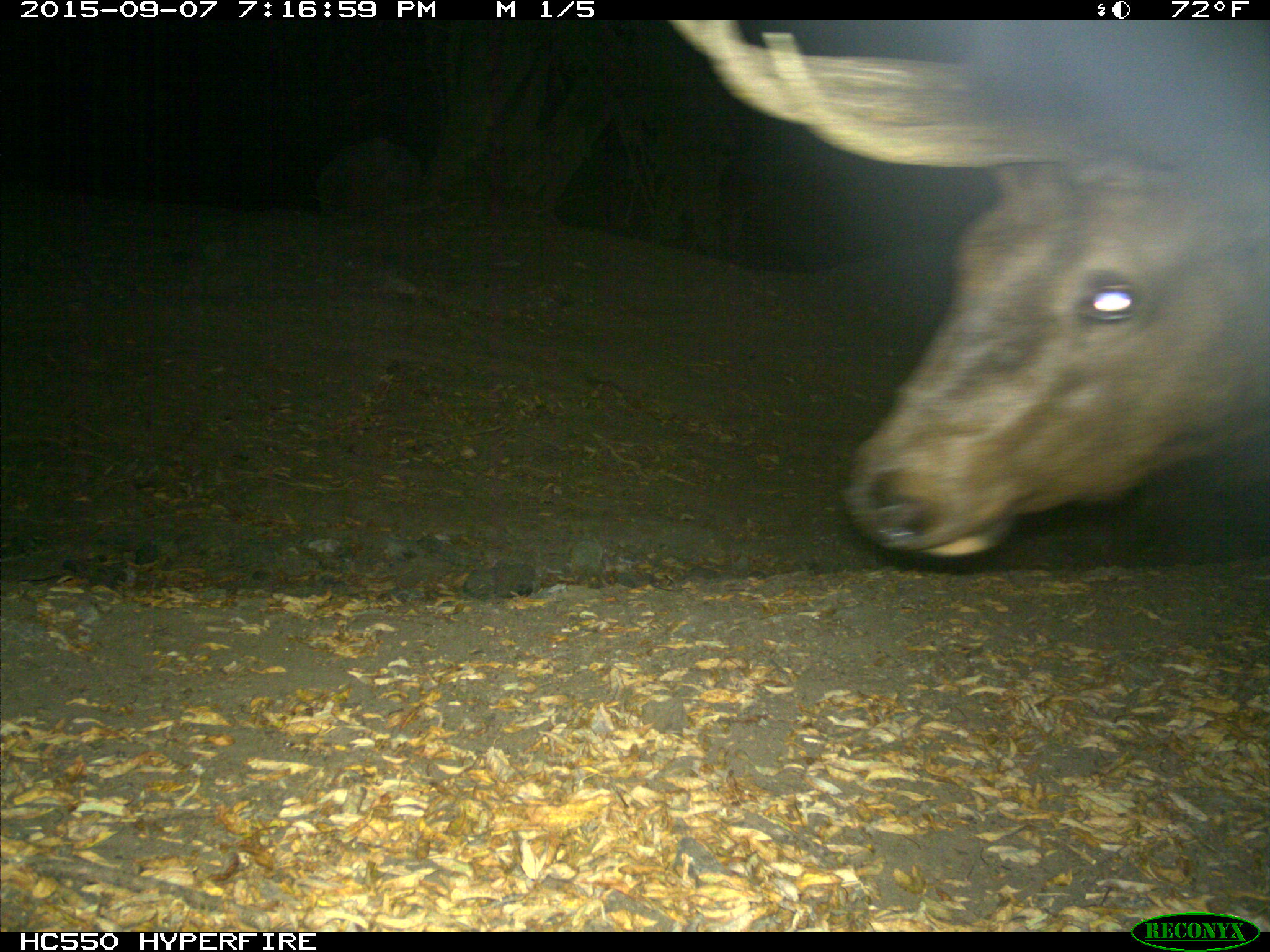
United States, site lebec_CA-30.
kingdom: Animalia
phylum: Chordata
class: Mammalia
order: Artiodactyla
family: Cervidae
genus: Cervus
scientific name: Cervus canadensis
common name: elk